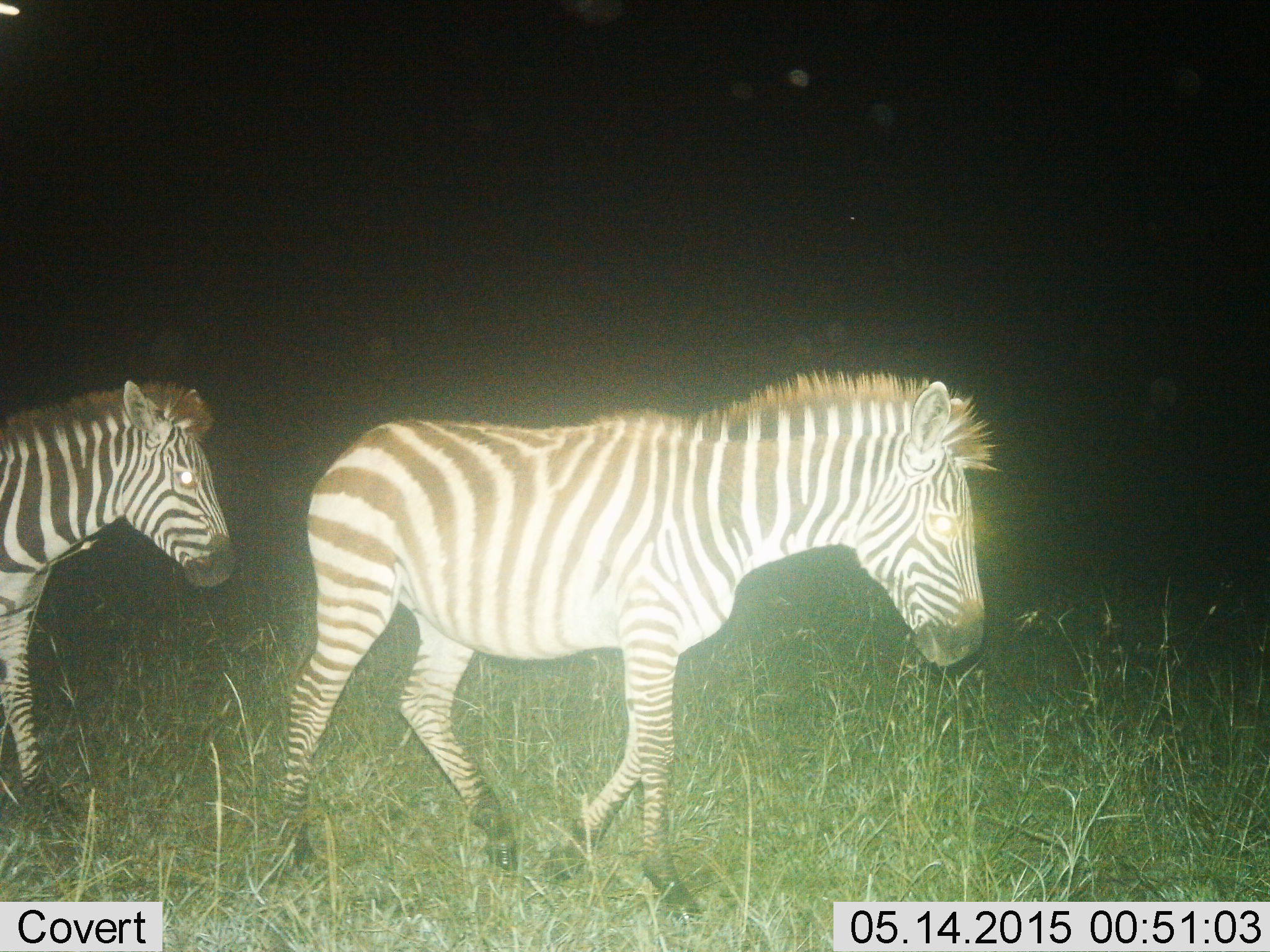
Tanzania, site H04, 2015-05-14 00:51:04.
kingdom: Animalia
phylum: Chordata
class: Mammalia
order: Perissodactyla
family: Equidae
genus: Equus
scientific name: Equus quagga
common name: plains zebra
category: zebra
Zebra (plains zebra) (Equus quagga), count 2. Behavior (volunteer vote fractions): standing 20%, resting 0%, moving 90%, interacting 0%. Young present (vote fraction): 0%. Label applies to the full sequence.